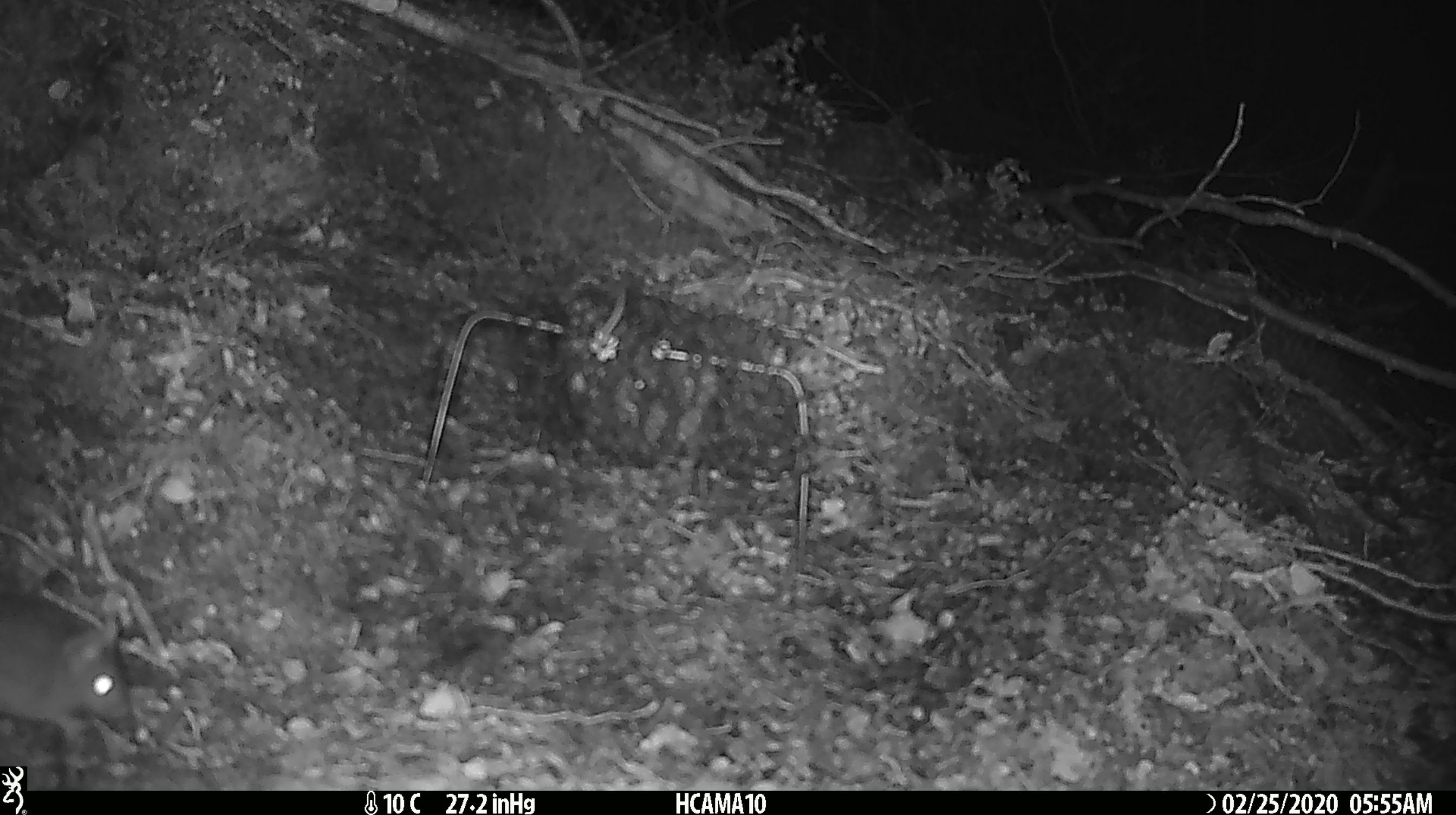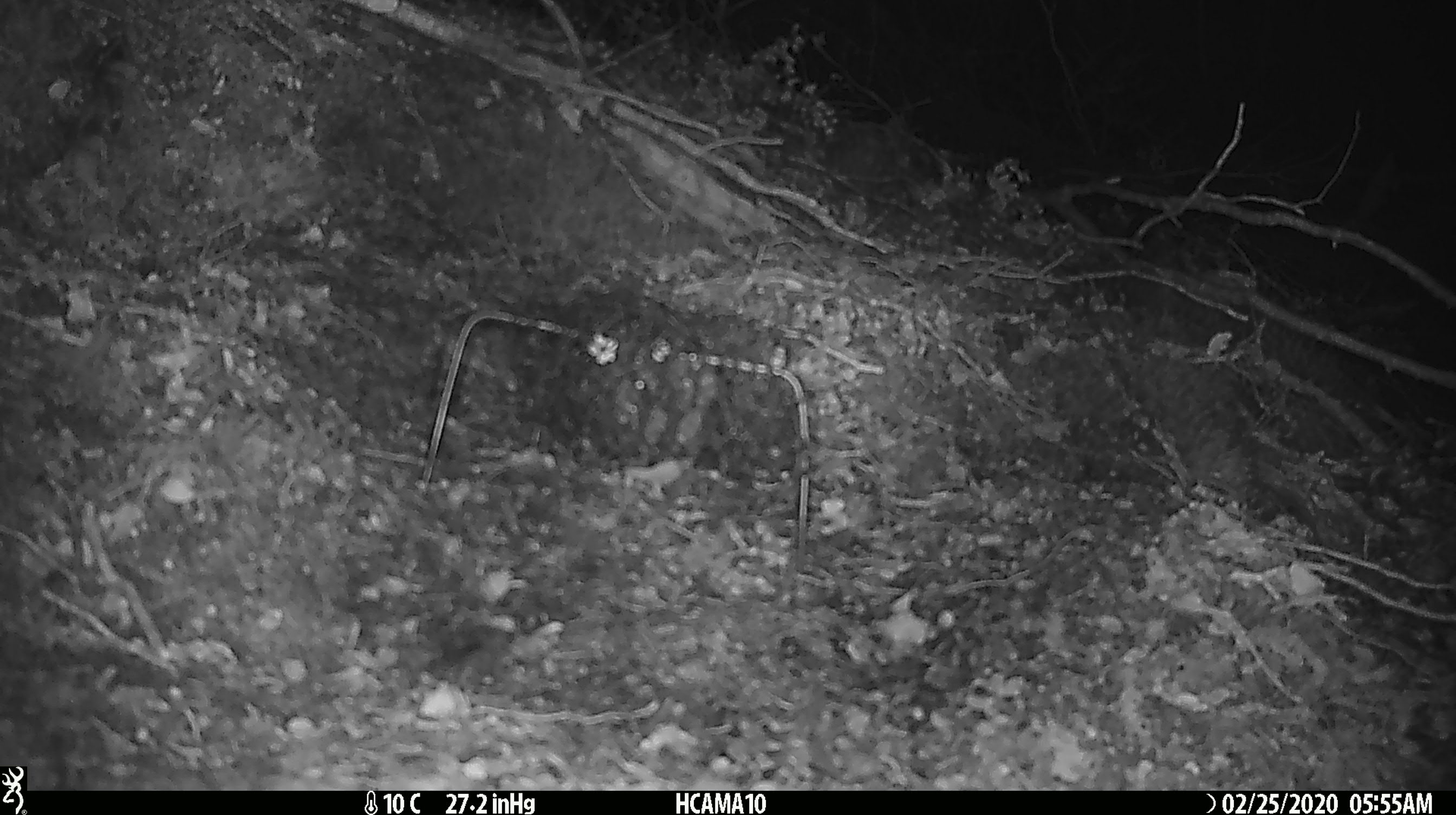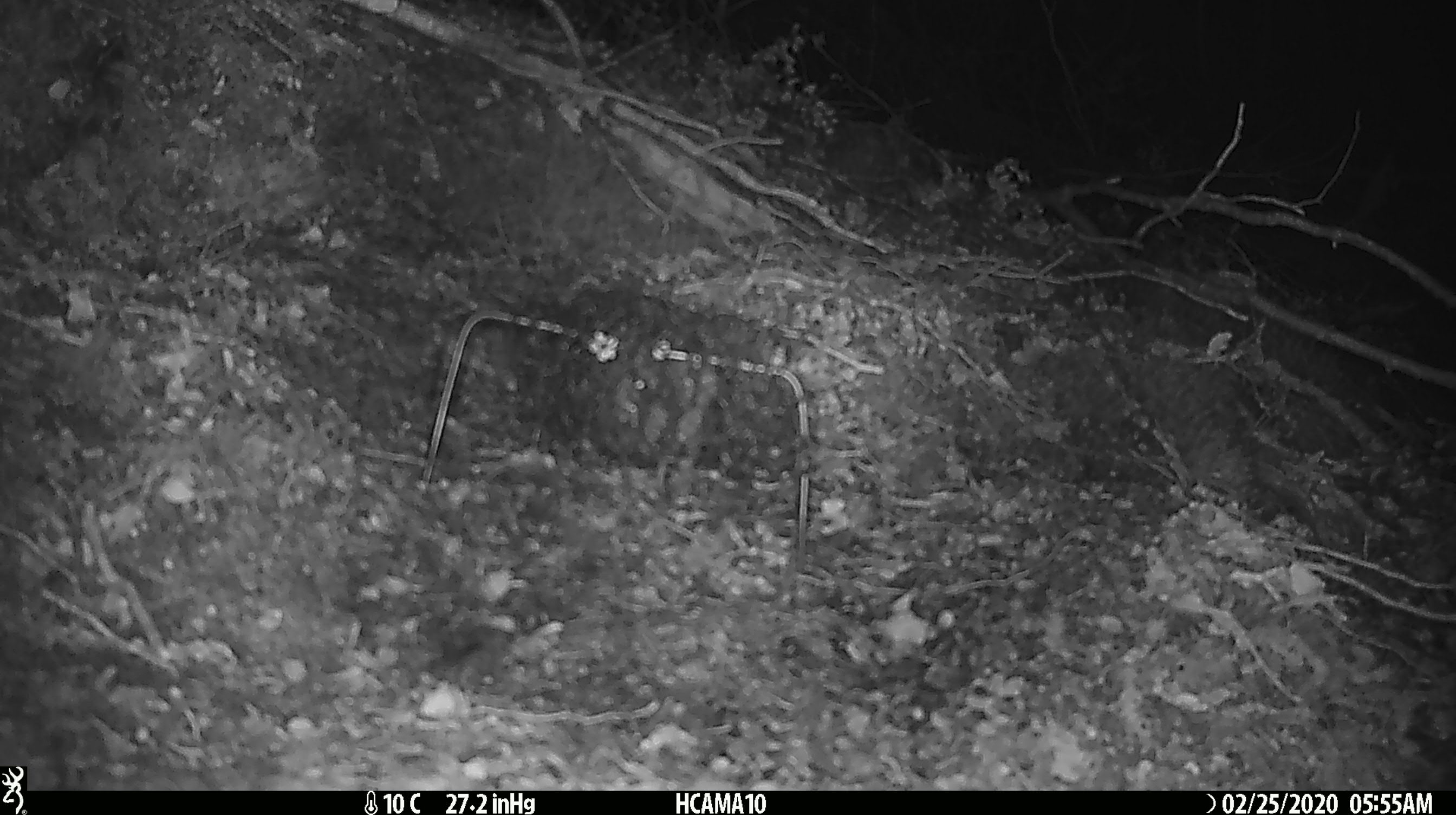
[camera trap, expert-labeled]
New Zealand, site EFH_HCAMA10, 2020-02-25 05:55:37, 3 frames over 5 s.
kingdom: Animalia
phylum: Chordata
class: Mammalia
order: Rodentia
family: Muridae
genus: Mus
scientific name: Mus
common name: mouse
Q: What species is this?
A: Mouse (Mus).